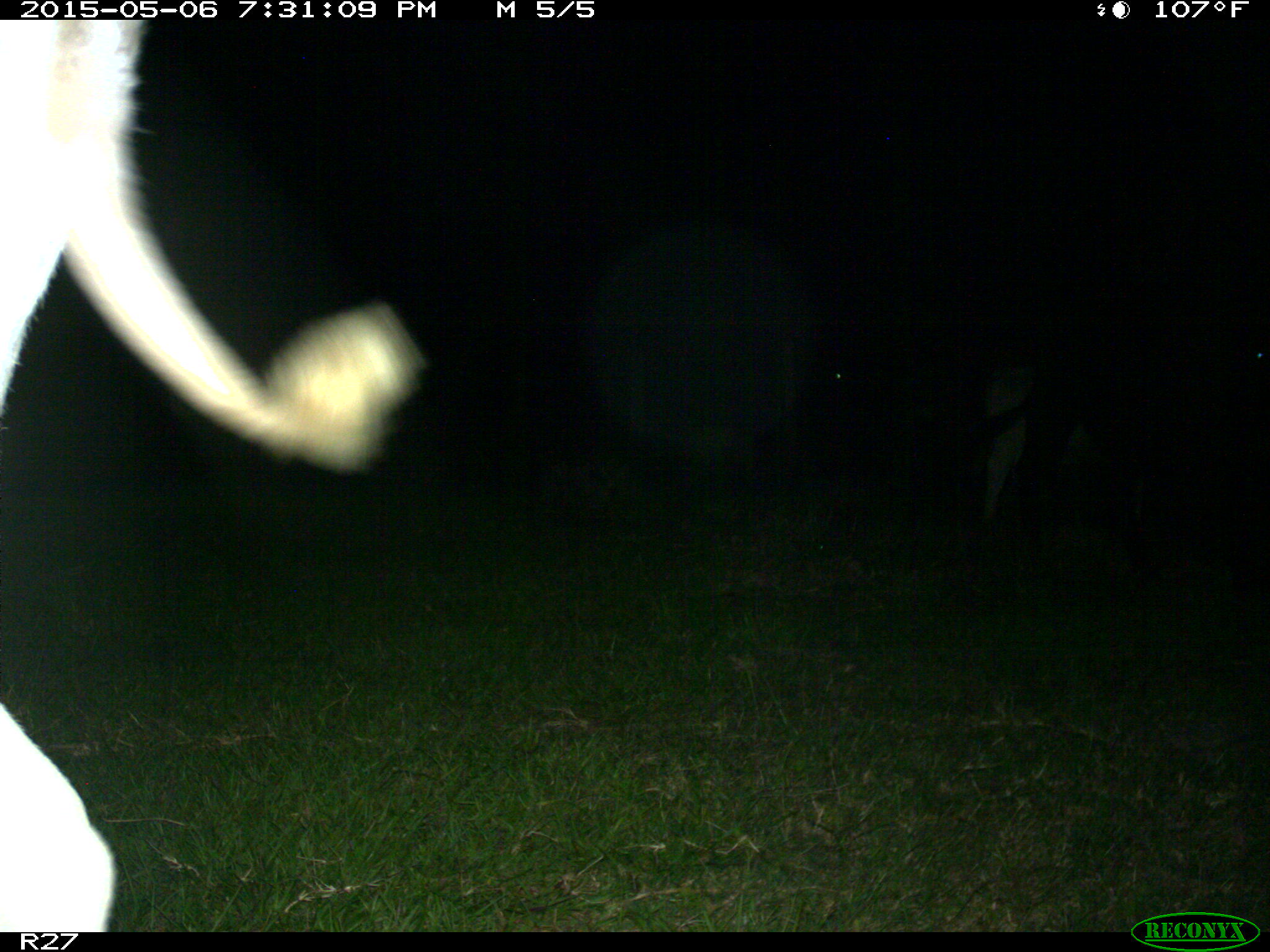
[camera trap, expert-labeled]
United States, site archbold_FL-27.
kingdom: Animalia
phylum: Chordata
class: Mammalia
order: Artiodactyla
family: Bovidae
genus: Bos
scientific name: Bos taurus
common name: domestic cow